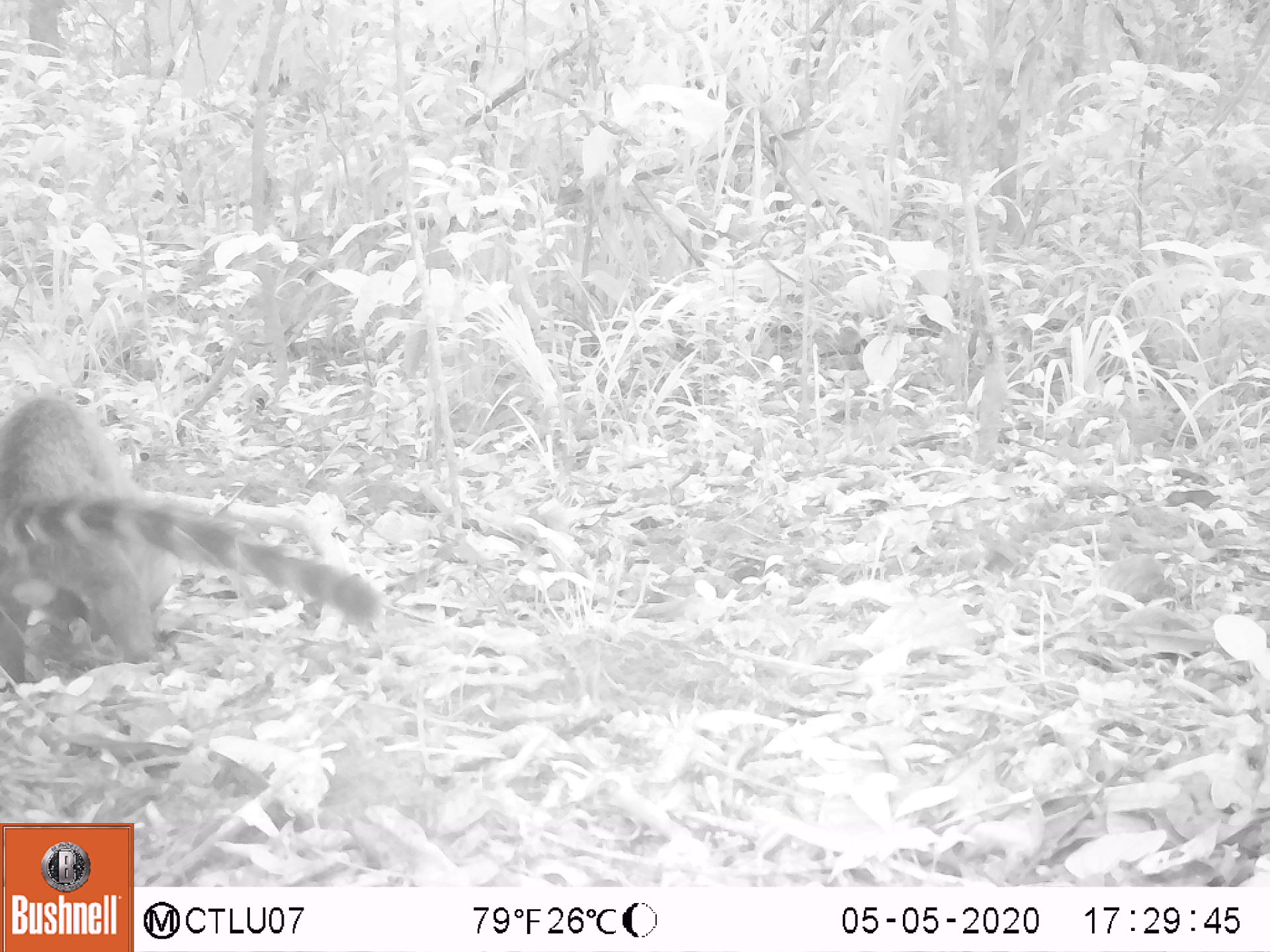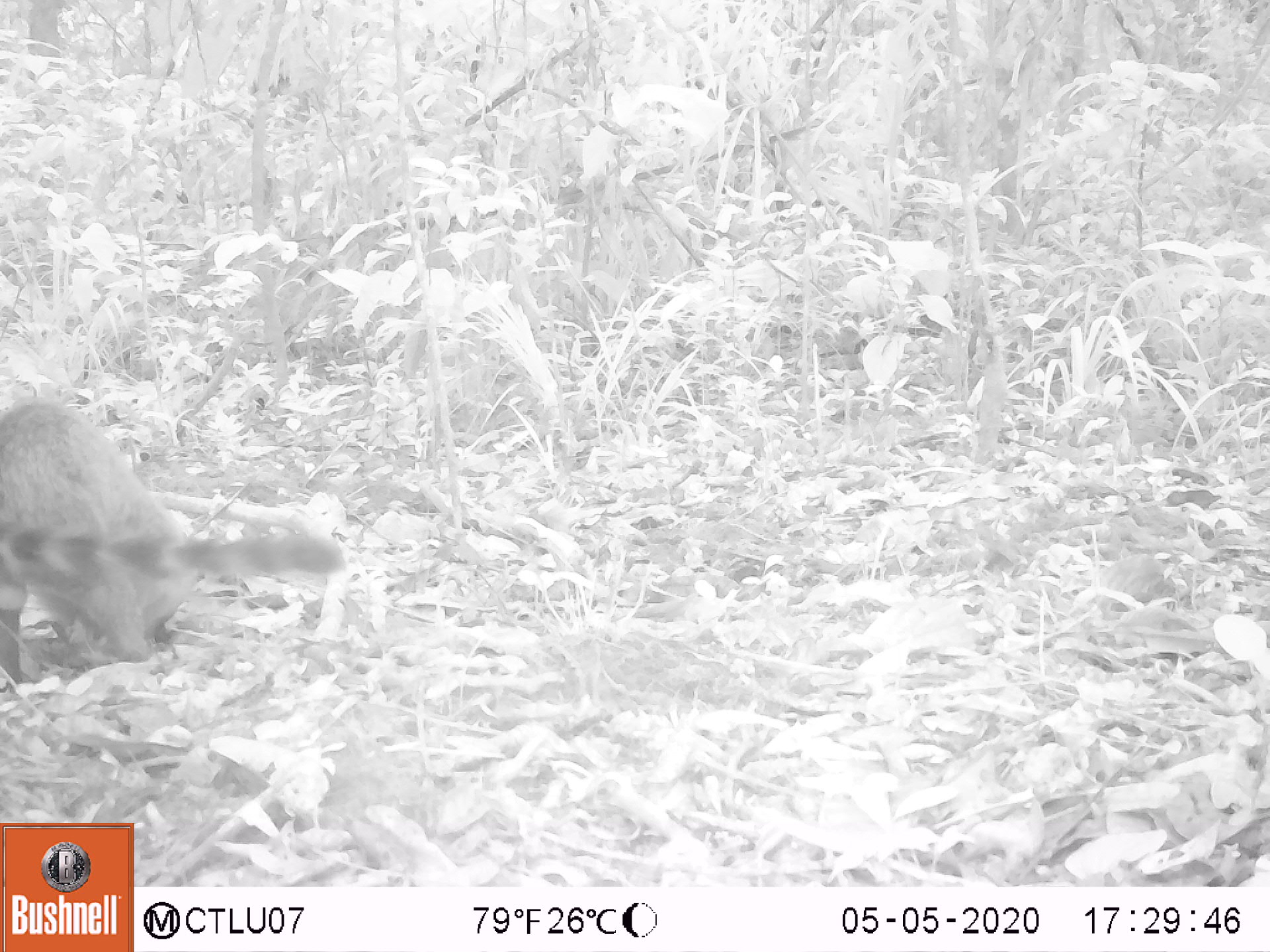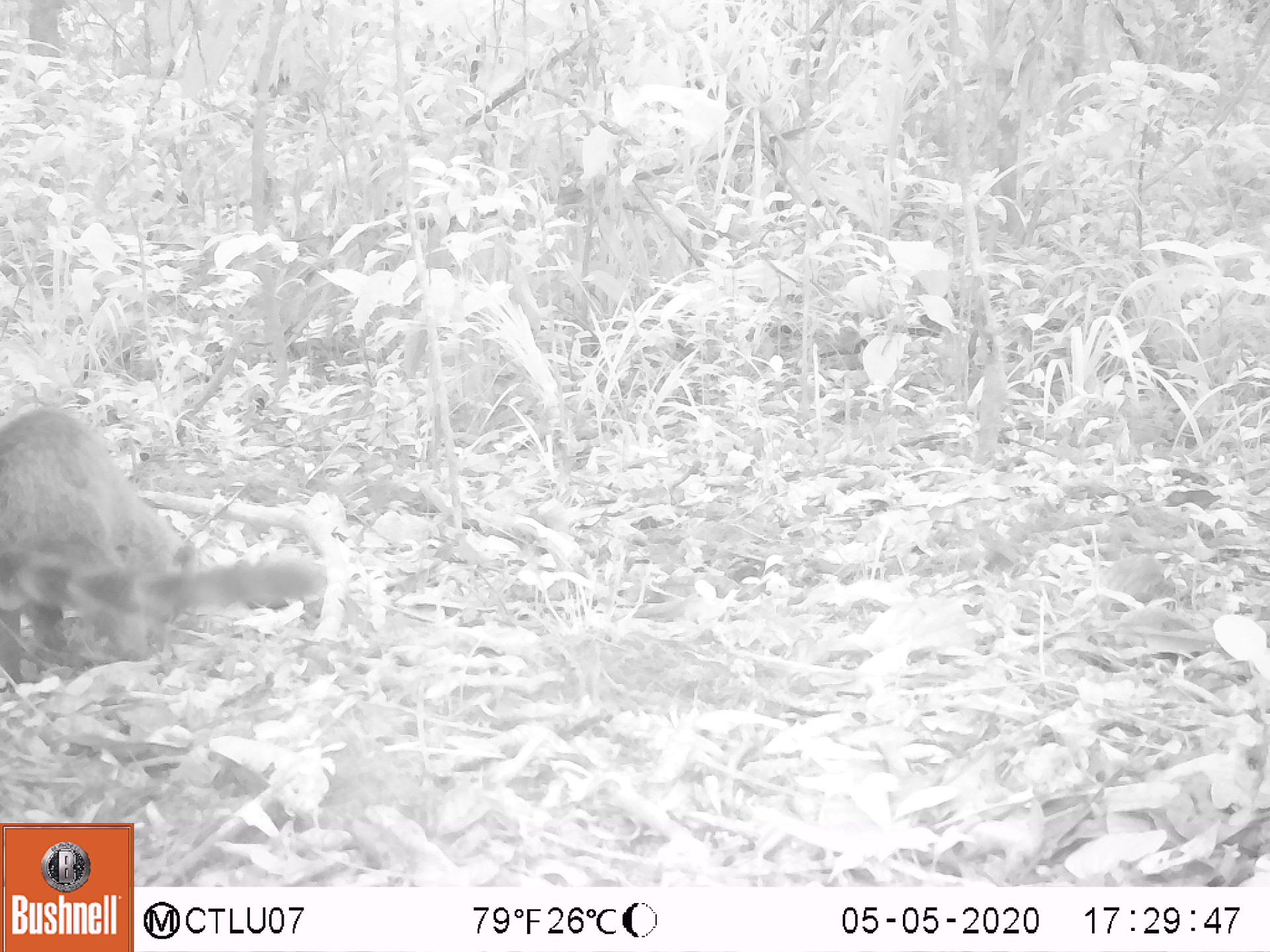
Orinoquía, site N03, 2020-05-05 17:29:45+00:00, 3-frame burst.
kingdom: Animalia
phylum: Chordata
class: Mammalia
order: Carnivora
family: Procyonidae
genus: Nasua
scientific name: Nasua nasua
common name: south american coati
South american coati (Nasua nasua).